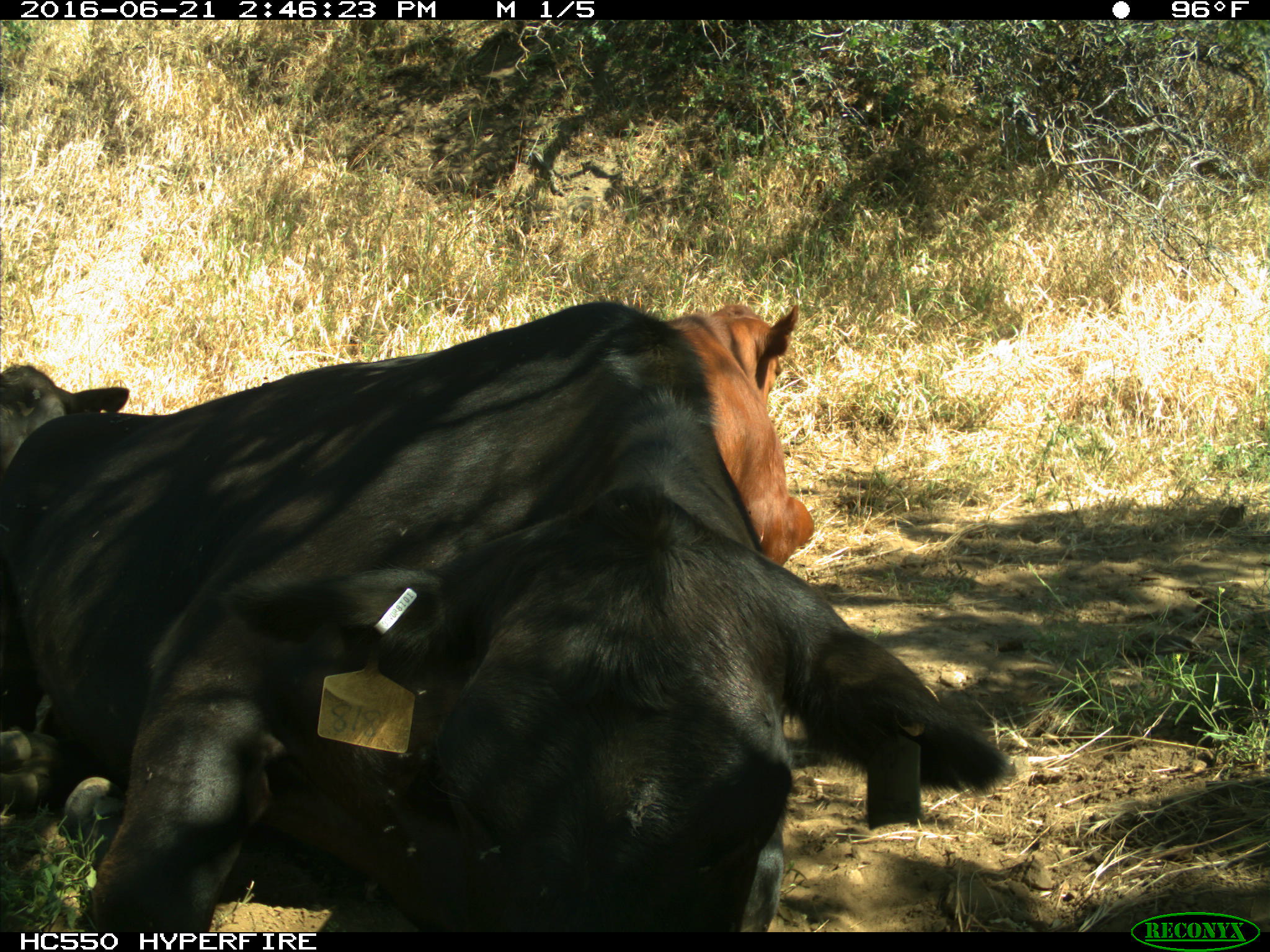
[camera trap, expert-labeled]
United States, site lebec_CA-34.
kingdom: Animalia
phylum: Chordata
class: Mammalia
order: Artiodactyla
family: Bovidae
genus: Bos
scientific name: Bos taurus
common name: domestic cow